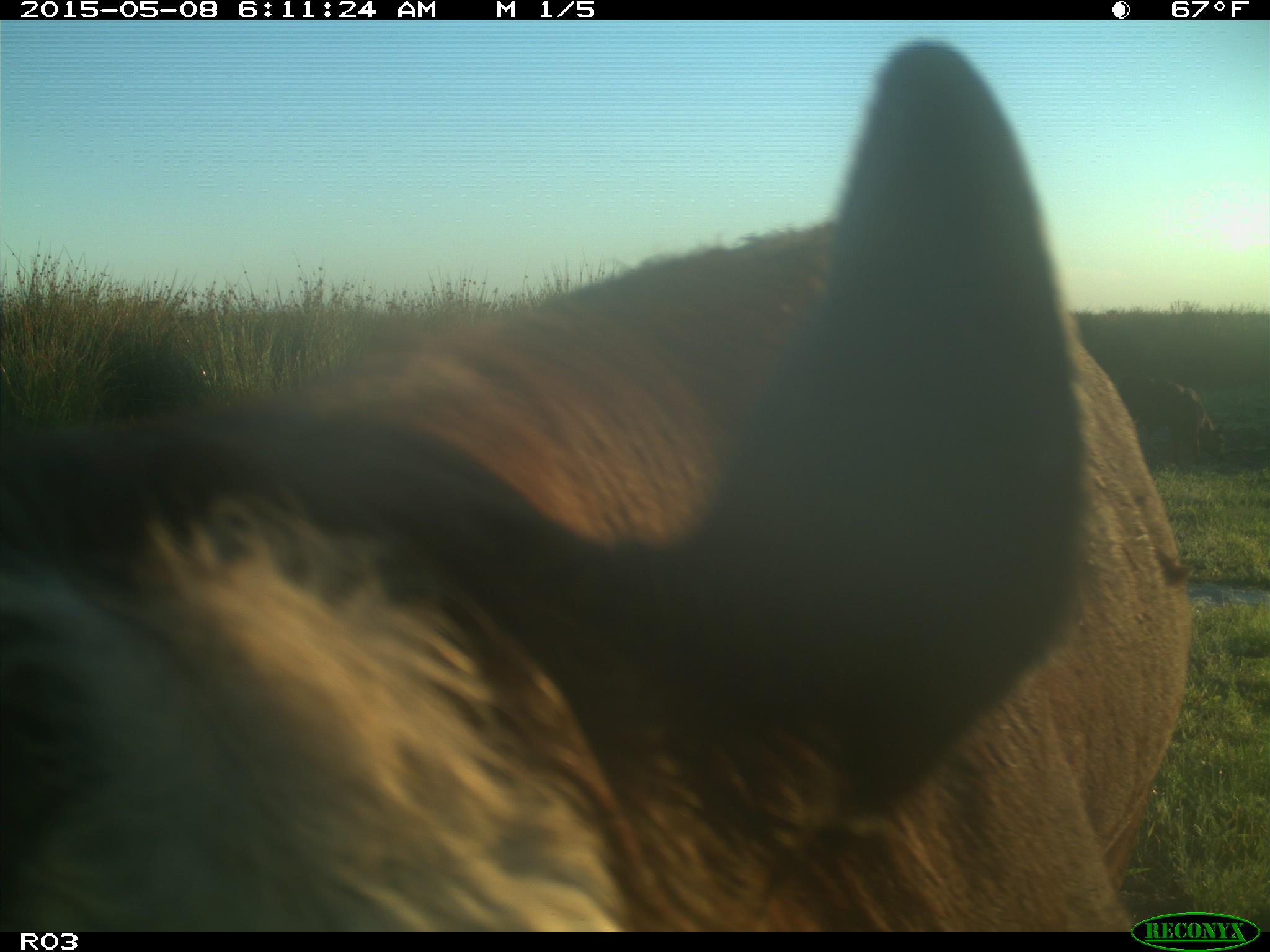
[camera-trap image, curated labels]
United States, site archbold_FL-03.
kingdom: Animalia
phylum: Chordata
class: Mammalia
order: Artiodactyla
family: Bovidae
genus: Bos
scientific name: Bos taurus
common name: domestic cow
Bos taurus (domestic cow).